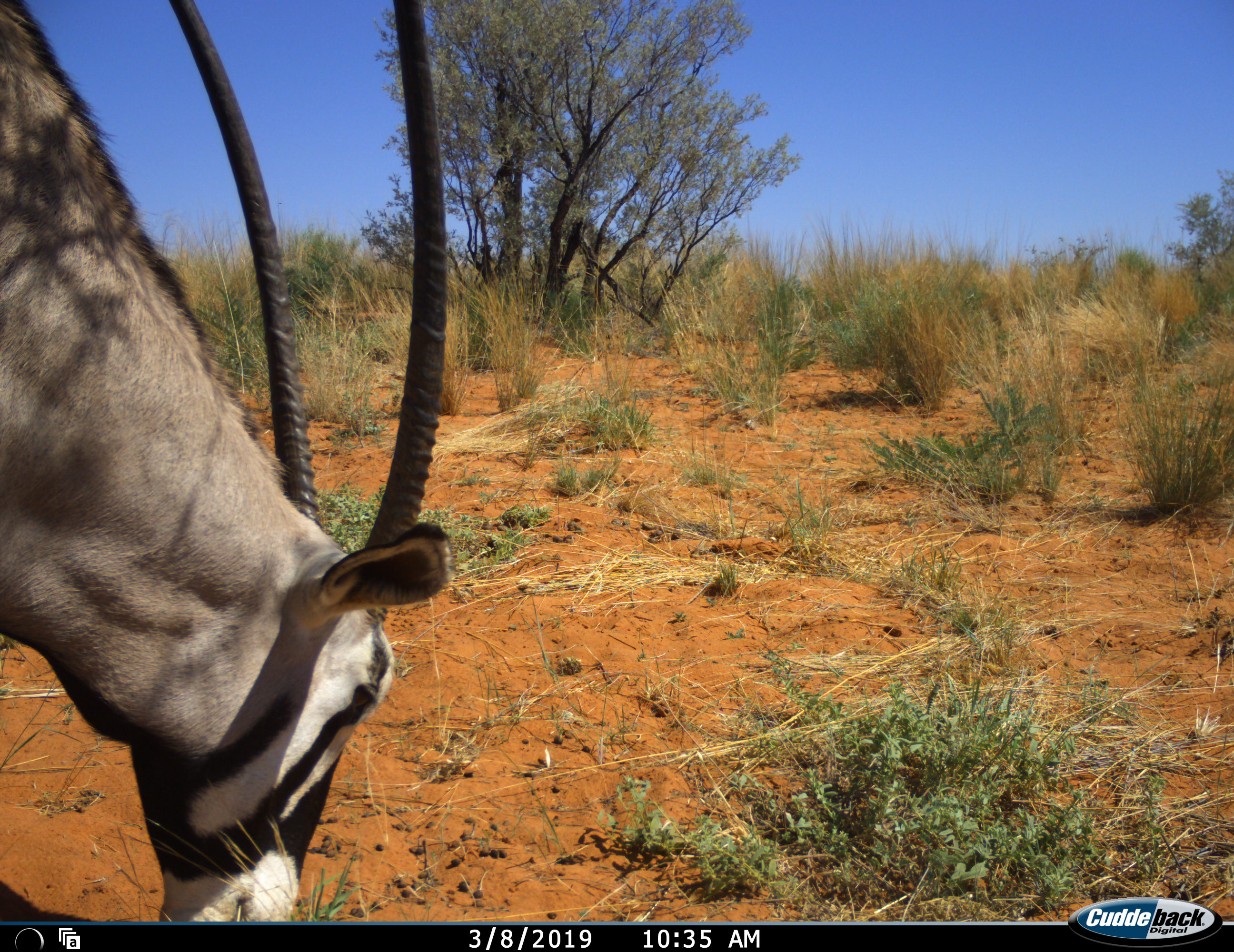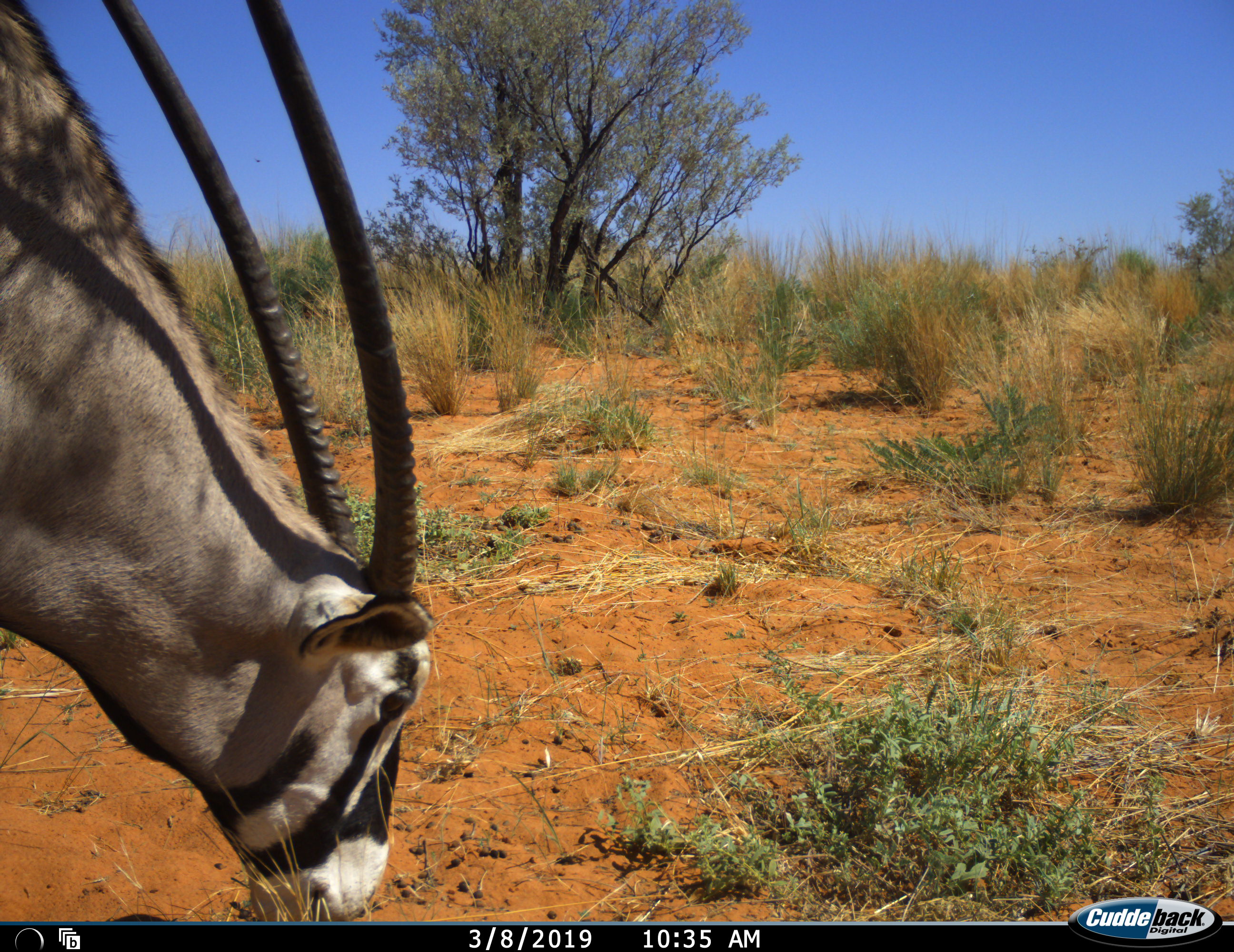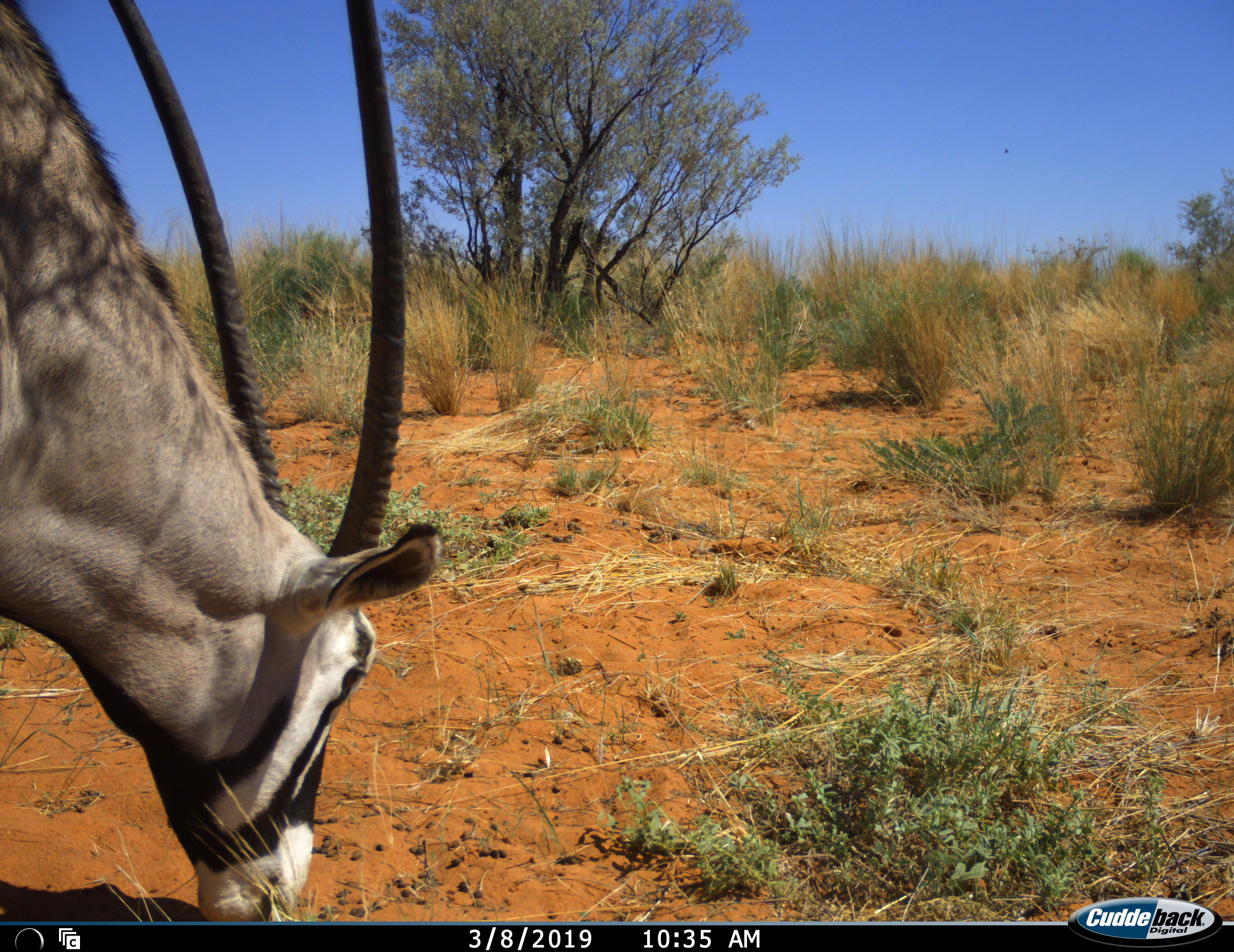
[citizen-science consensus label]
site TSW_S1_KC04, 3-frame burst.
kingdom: Animalia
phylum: Chordata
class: Mammalia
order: Artiodactyla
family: Bovidae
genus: Oryx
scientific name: Oryx gazella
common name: gemsbok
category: oryx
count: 1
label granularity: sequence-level